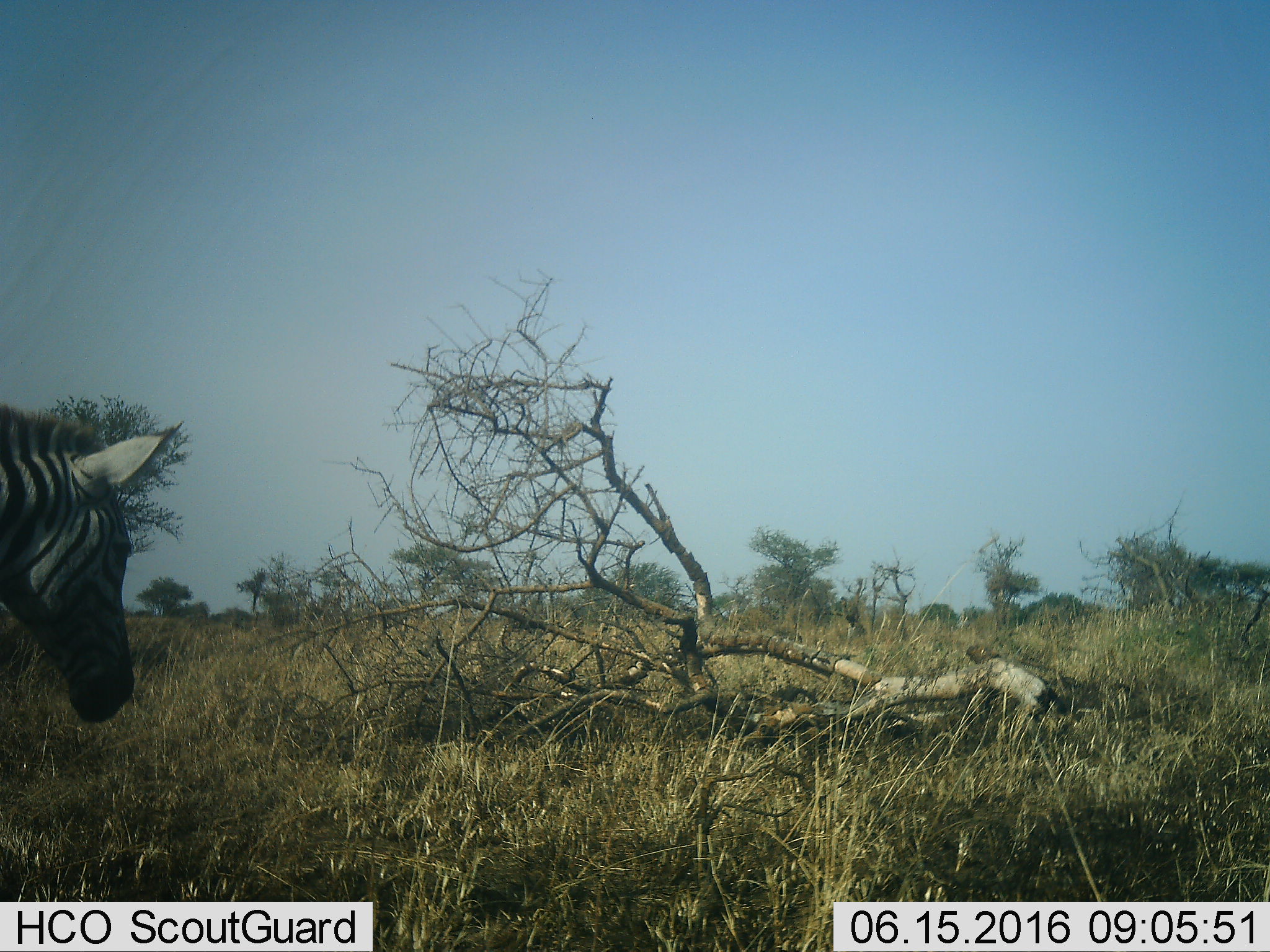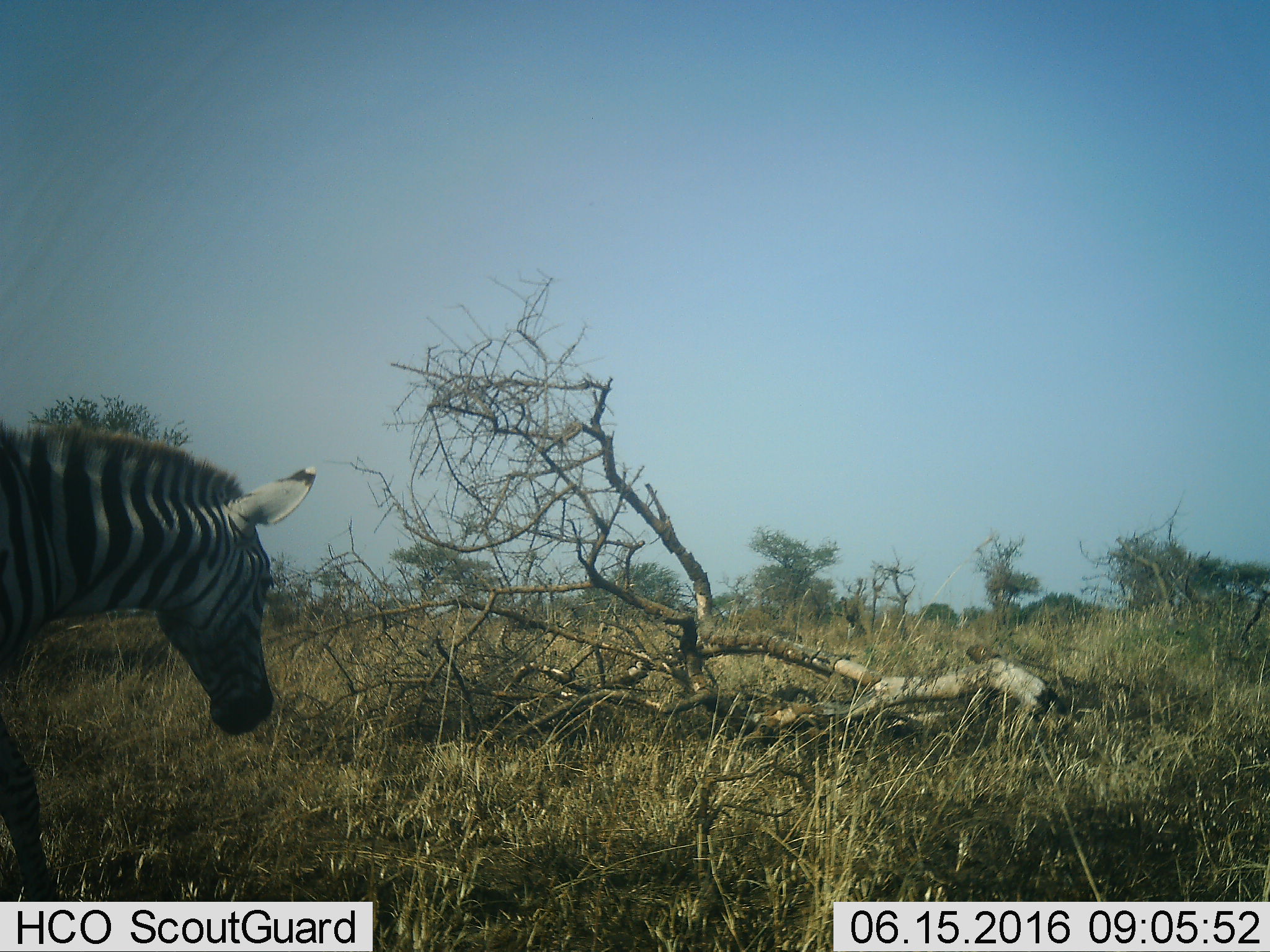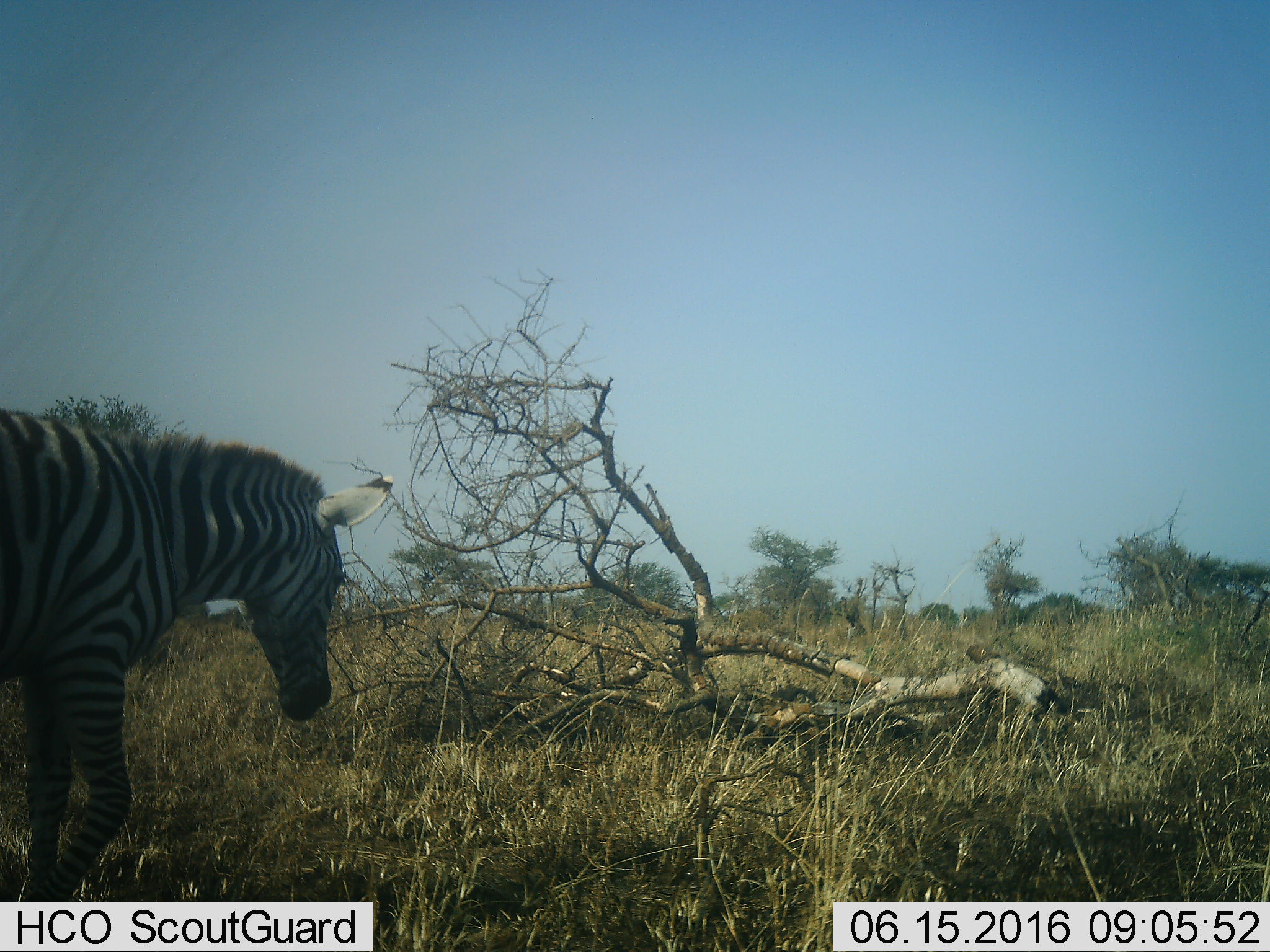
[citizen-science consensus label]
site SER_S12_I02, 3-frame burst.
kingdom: Animalia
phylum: Chordata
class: Mammalia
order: Perissodactyla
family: Equidae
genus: Equus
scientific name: Equus quagga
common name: plains zebra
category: zebraplains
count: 1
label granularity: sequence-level